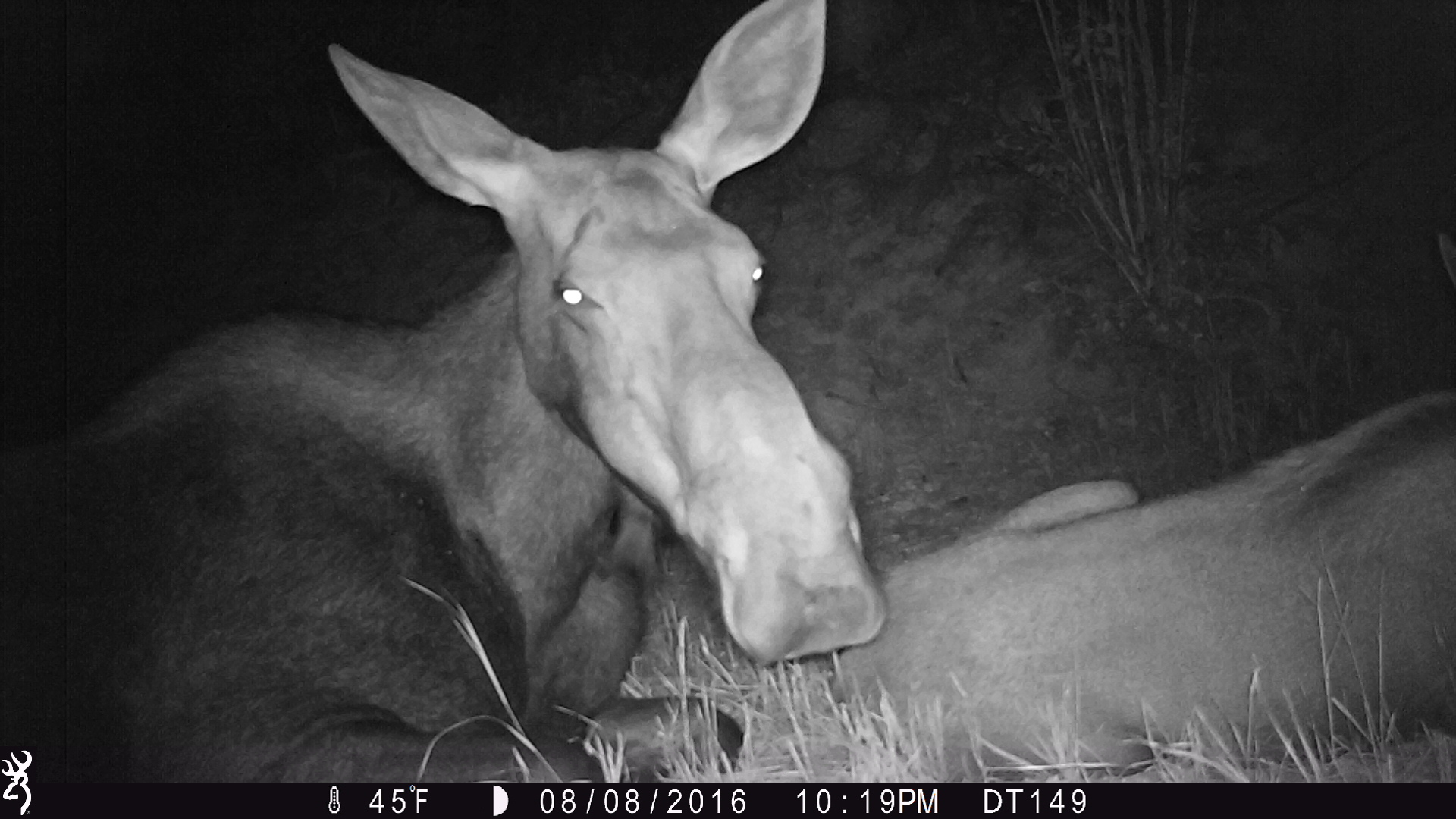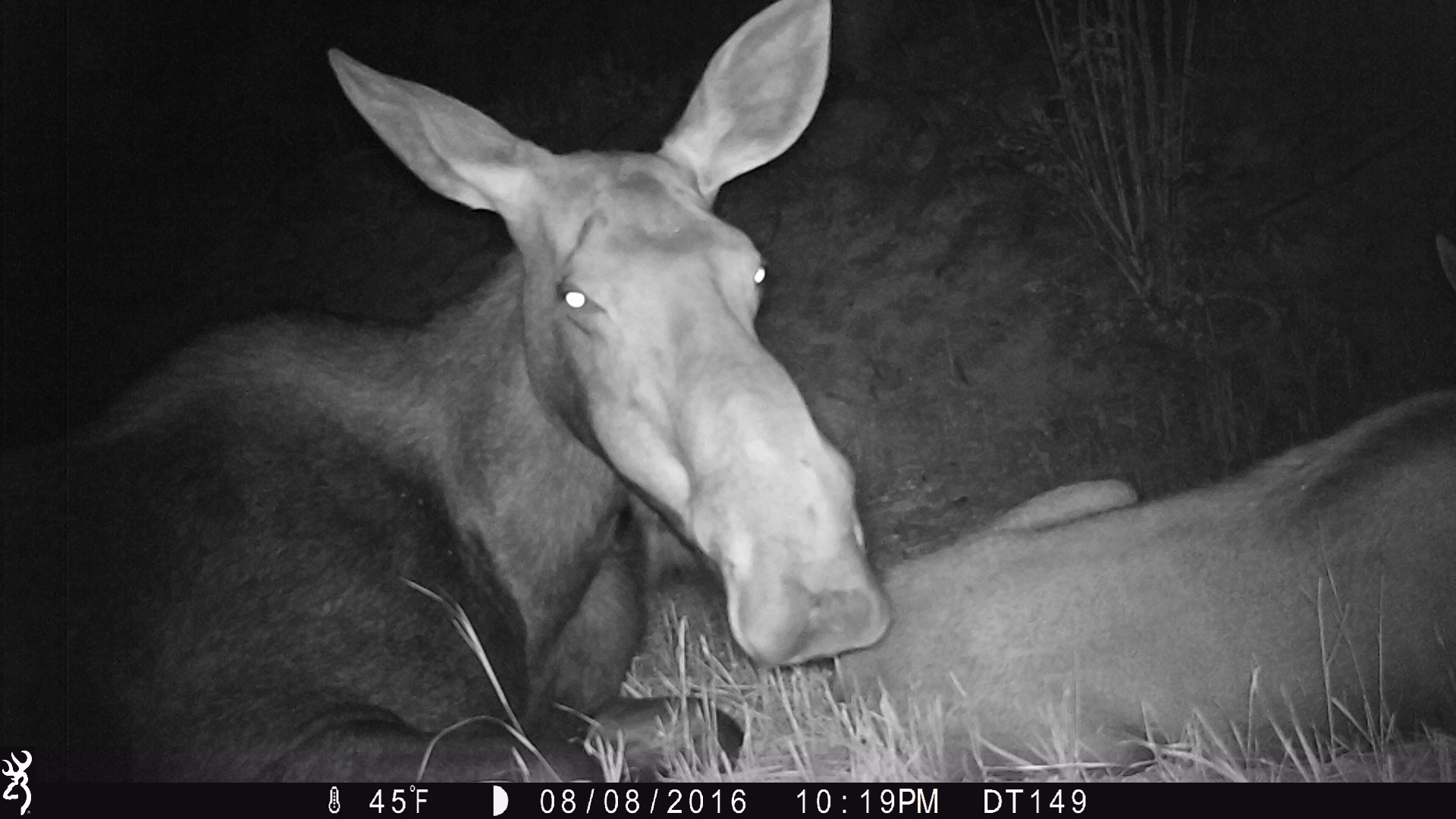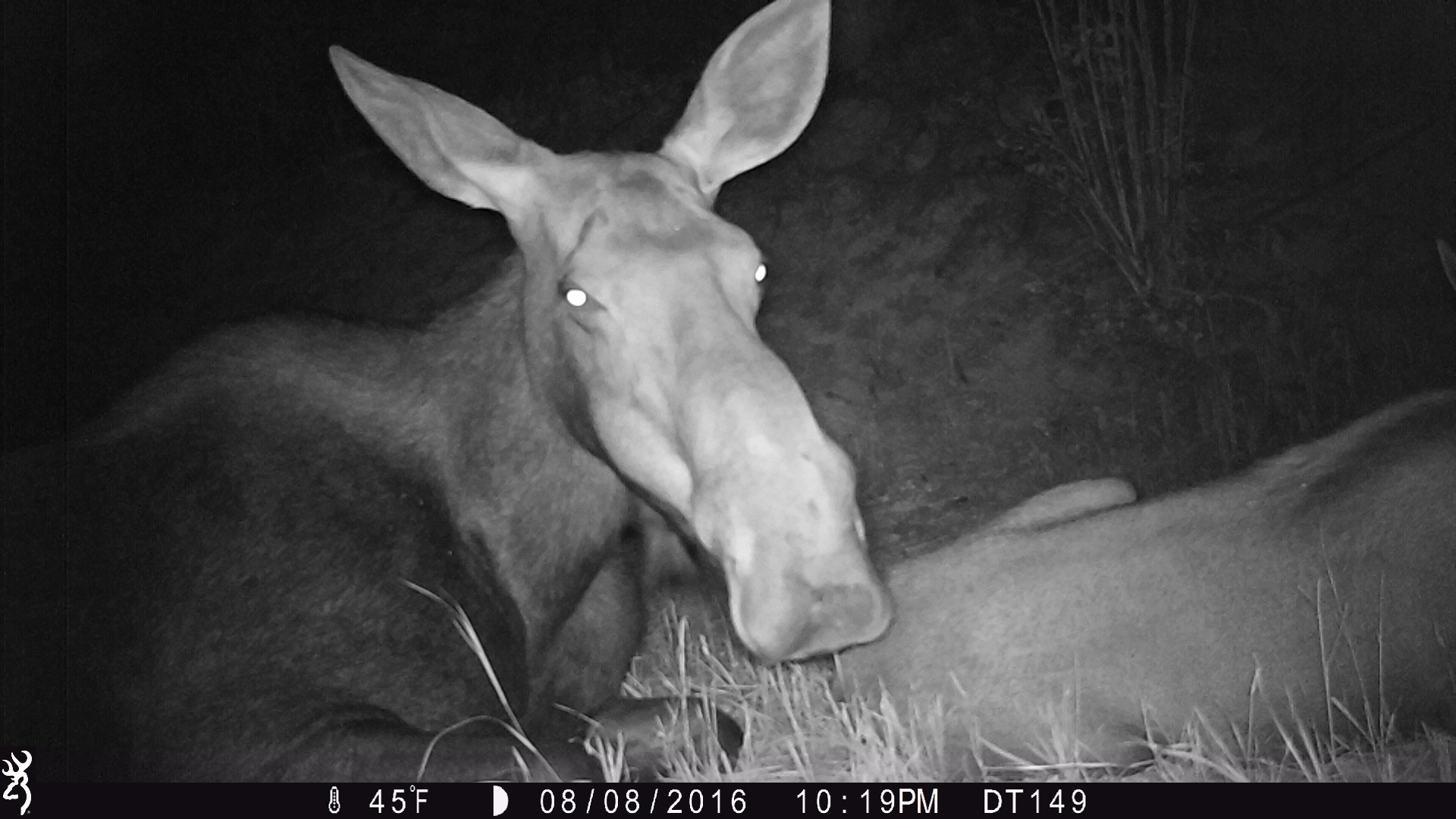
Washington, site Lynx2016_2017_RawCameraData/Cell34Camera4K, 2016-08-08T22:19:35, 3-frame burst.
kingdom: Animalia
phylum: Chordata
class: Mammalia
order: Artiodactyla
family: Cervidae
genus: Alces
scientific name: Alces alces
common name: moose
Alces alces (moose). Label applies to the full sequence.